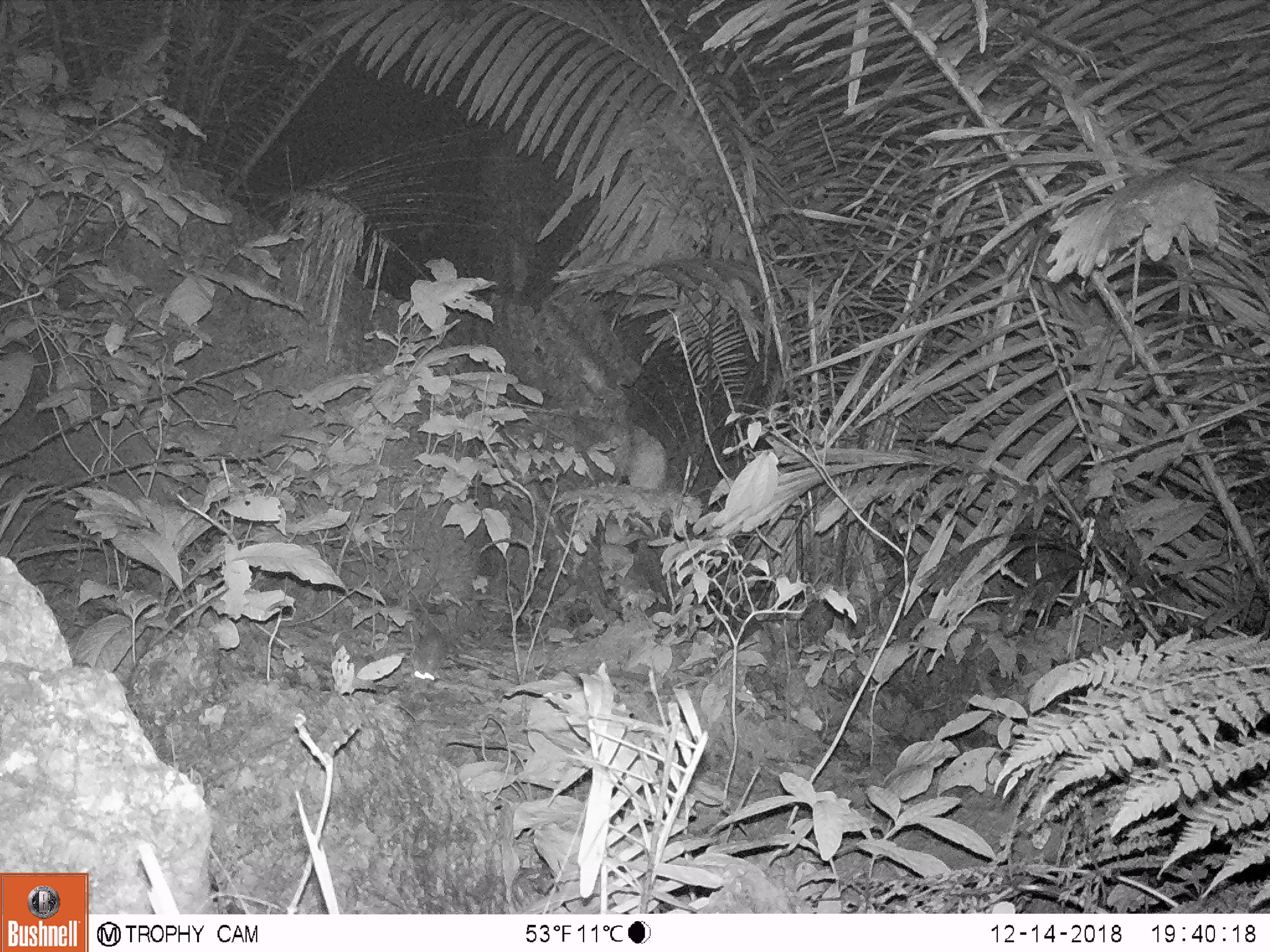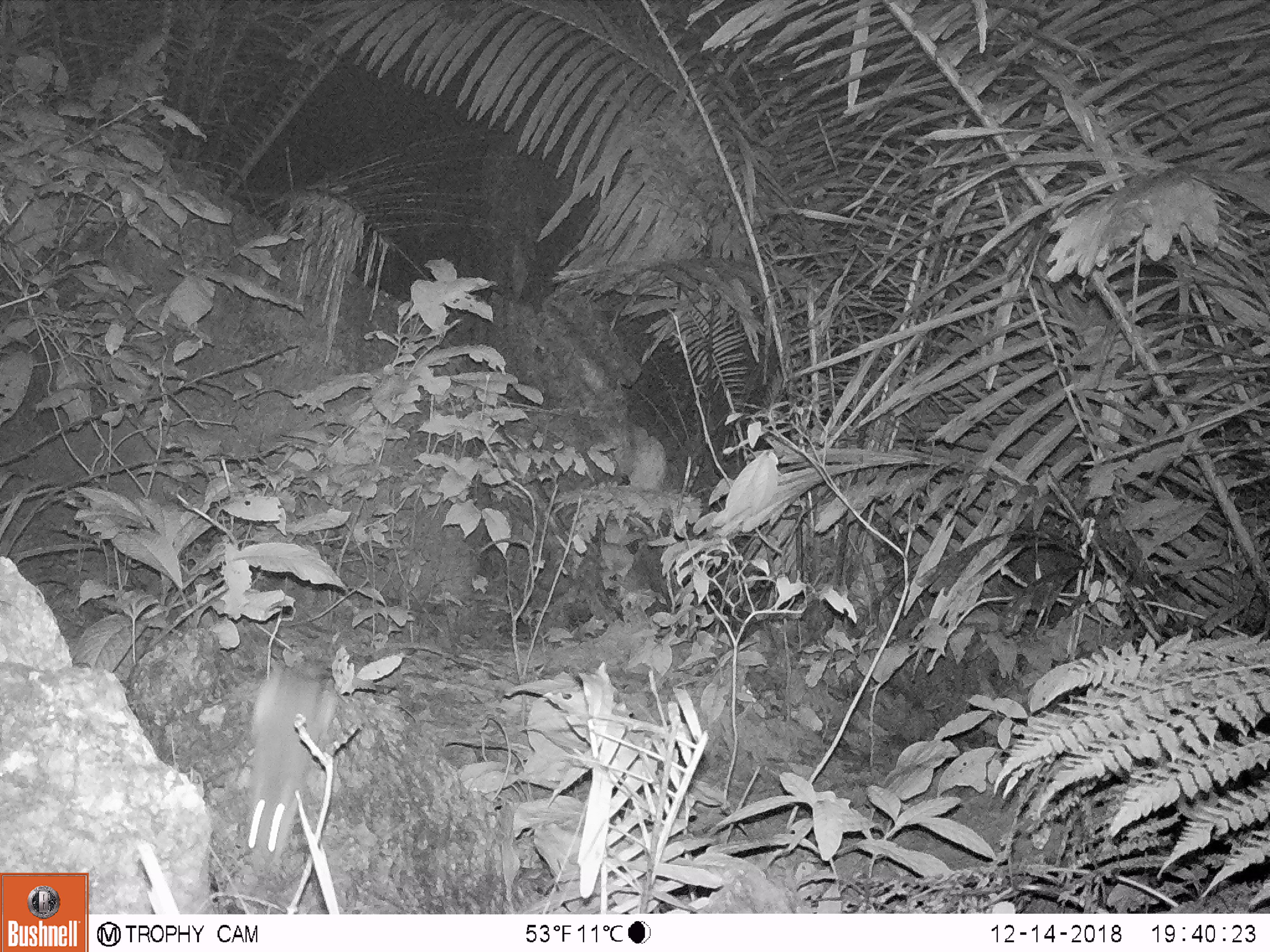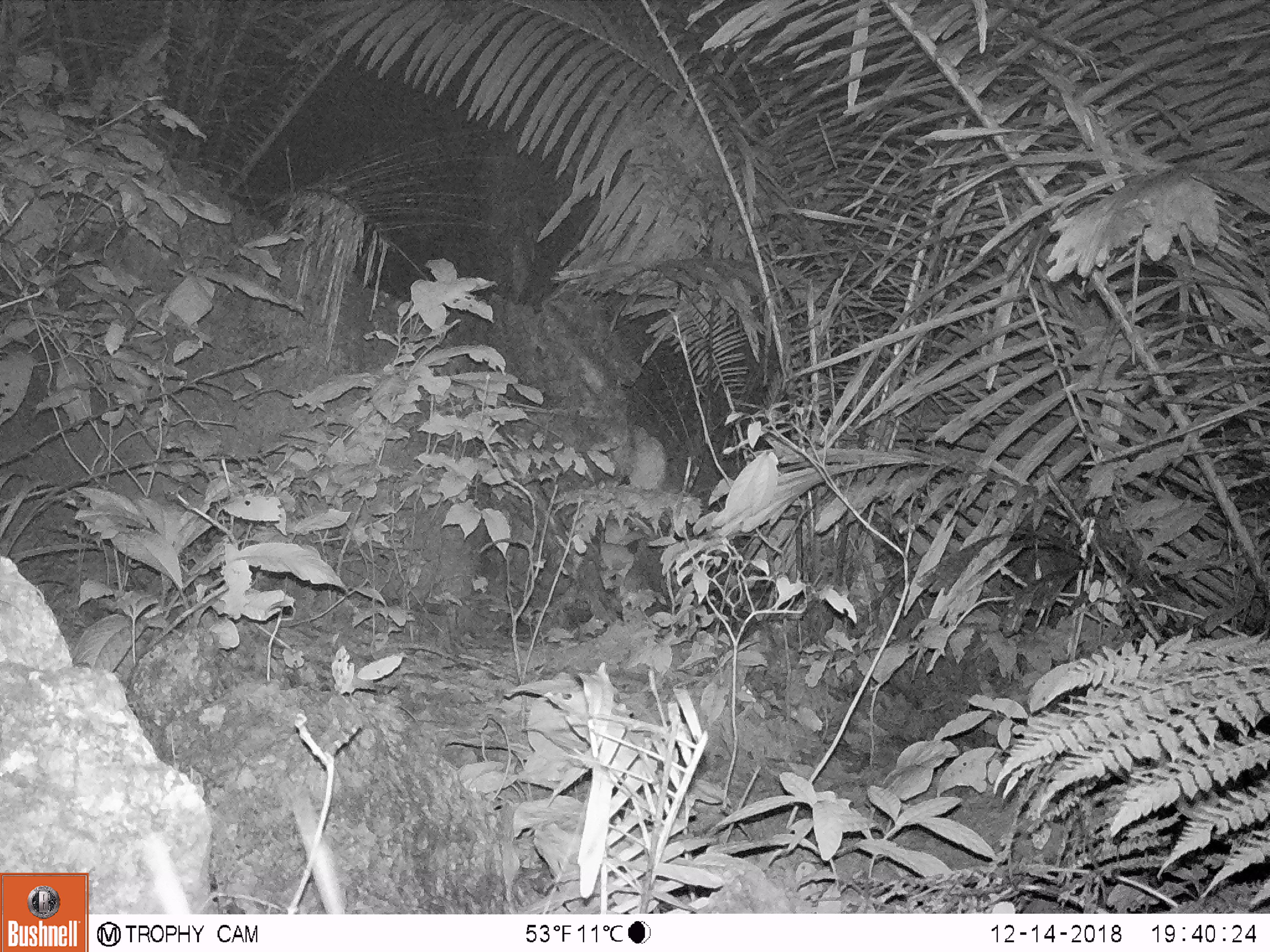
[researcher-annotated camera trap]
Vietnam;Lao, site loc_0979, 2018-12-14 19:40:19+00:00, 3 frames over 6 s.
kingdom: Animalia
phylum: Chordata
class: Mammalia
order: Rodentia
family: Muridae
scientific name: Muridae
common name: old-world mice and rats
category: unidentified murid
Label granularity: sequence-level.